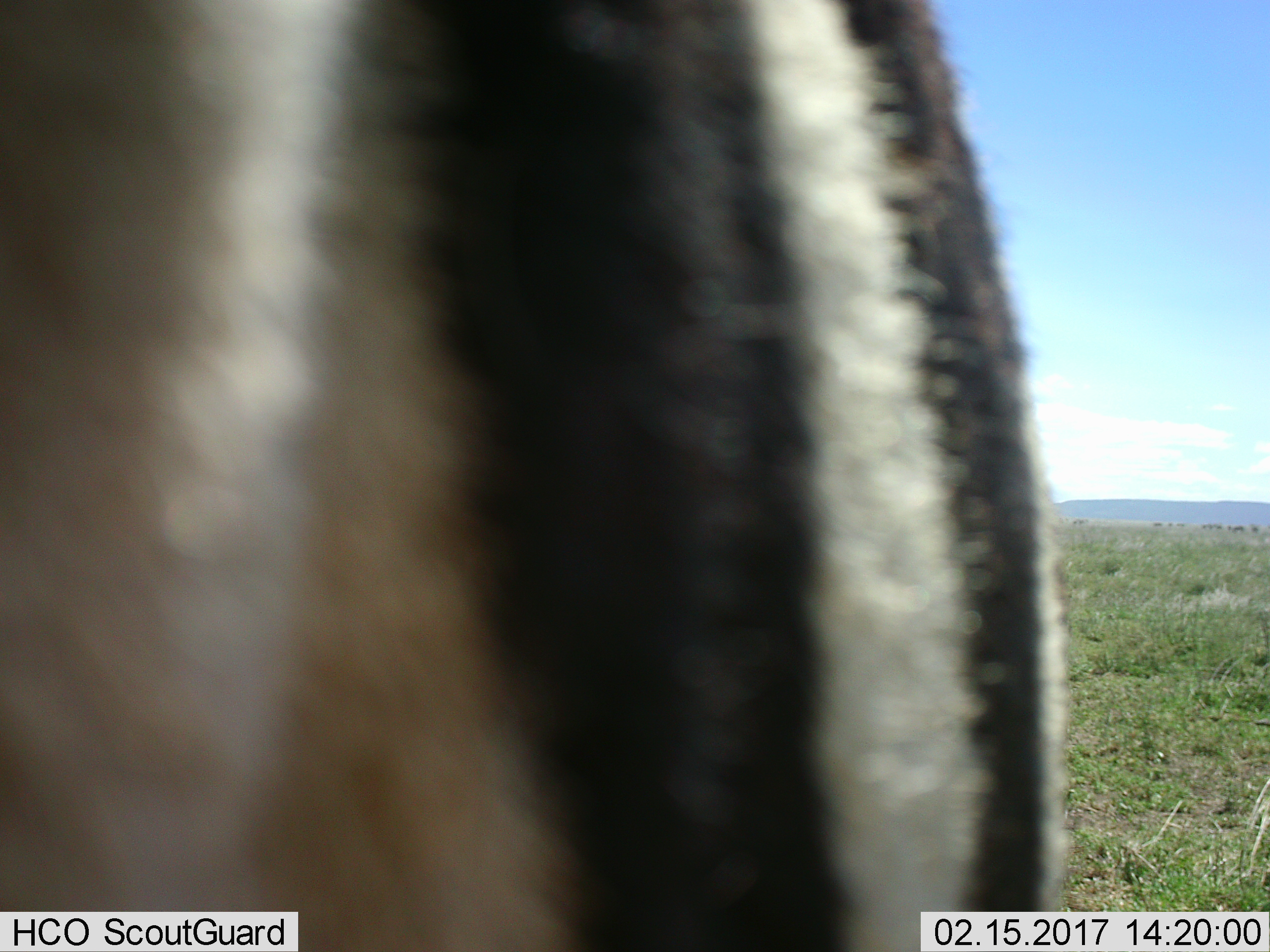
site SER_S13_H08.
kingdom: Animalia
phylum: Chordata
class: Mammalia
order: Perissodactyla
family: Equidae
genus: Equus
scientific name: Equus quagga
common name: plains zebra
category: zebraplains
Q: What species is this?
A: Zebraplains (plains zebra) (Equus quagga).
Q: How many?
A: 1.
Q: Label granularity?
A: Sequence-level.